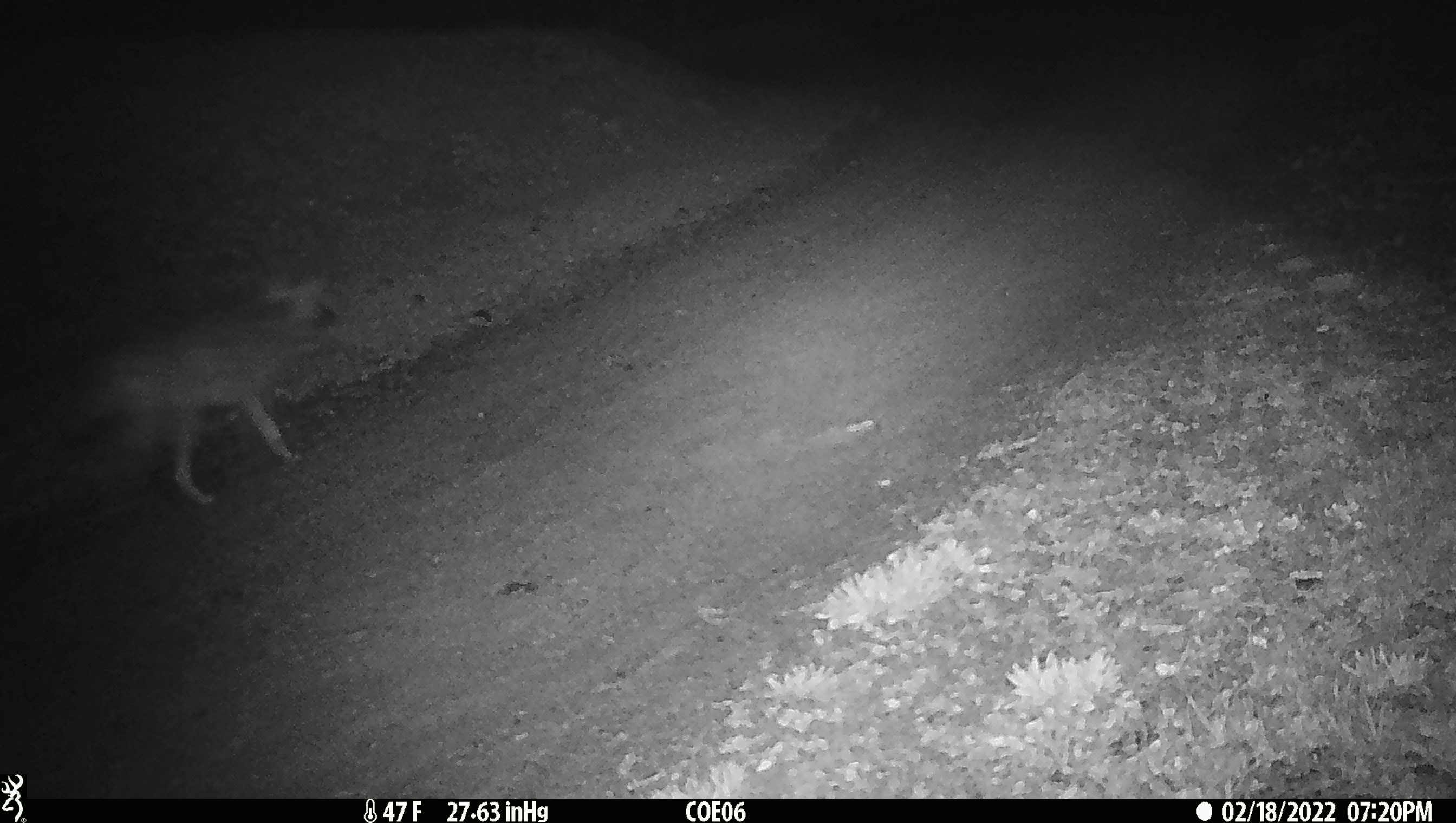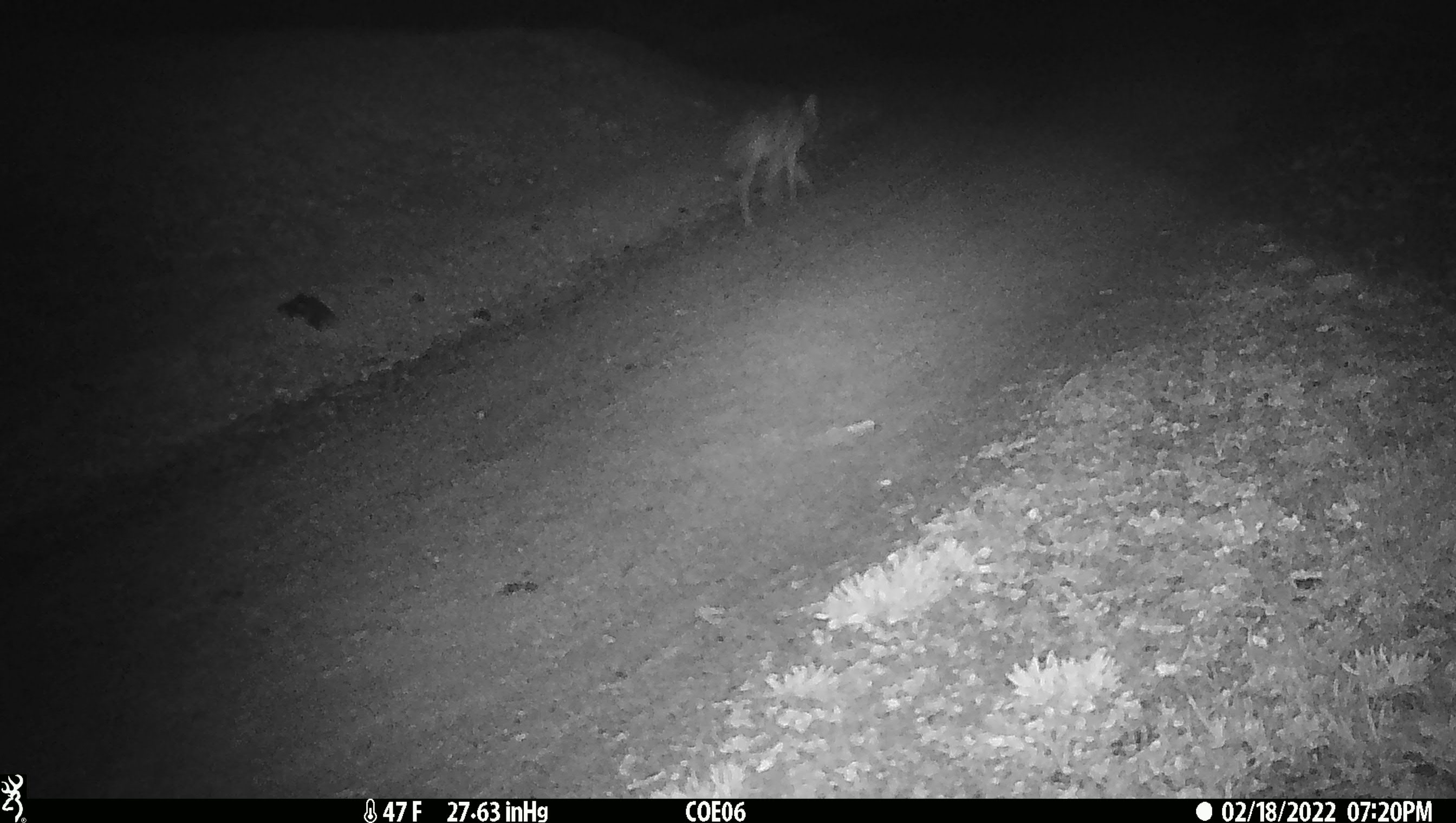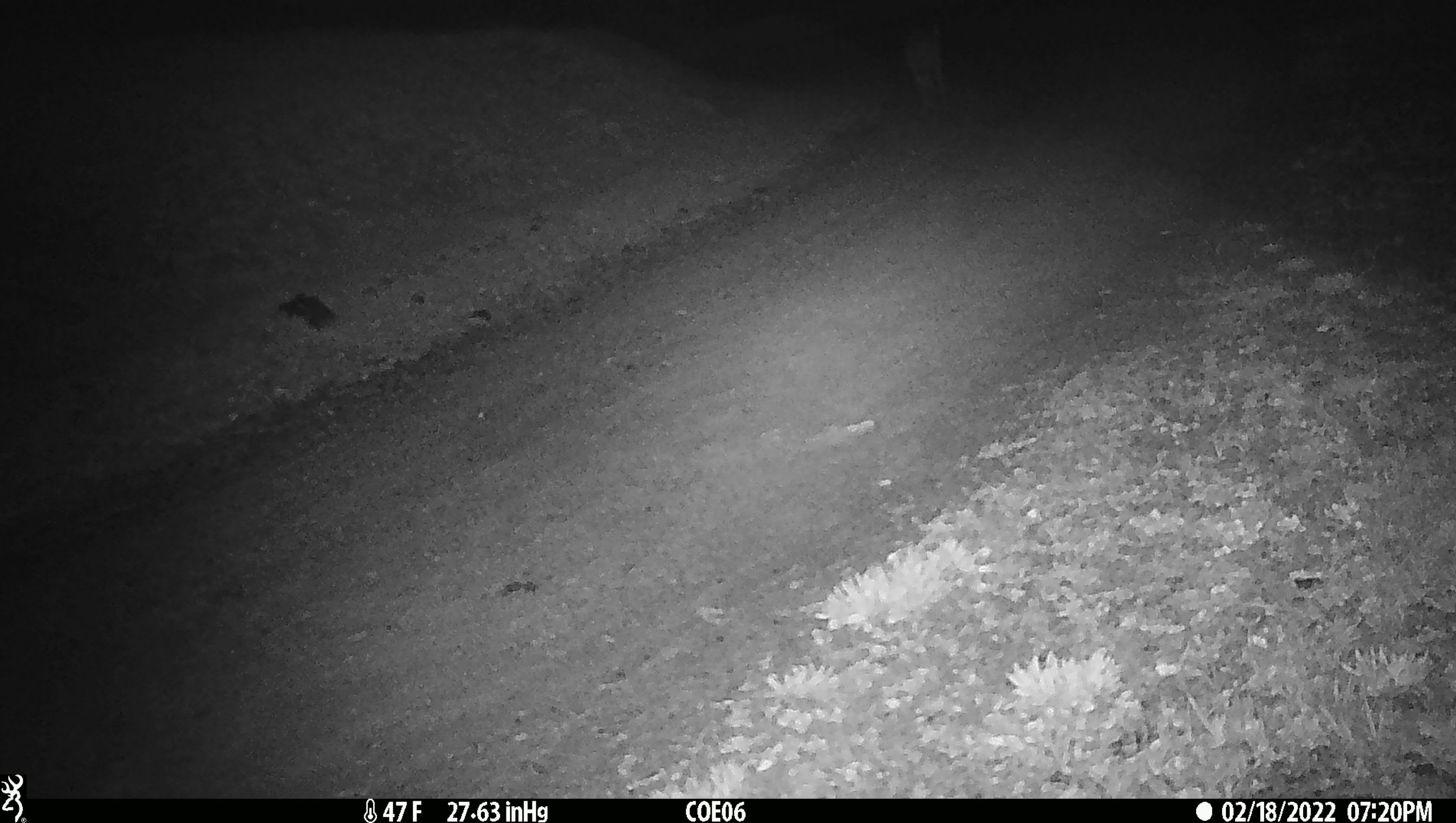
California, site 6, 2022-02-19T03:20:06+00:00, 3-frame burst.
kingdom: Animalia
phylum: Chordata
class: Mammalia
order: Carnivora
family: Canidae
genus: Canis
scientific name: Canis latrans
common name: coyote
Coyote (Canis latrans).